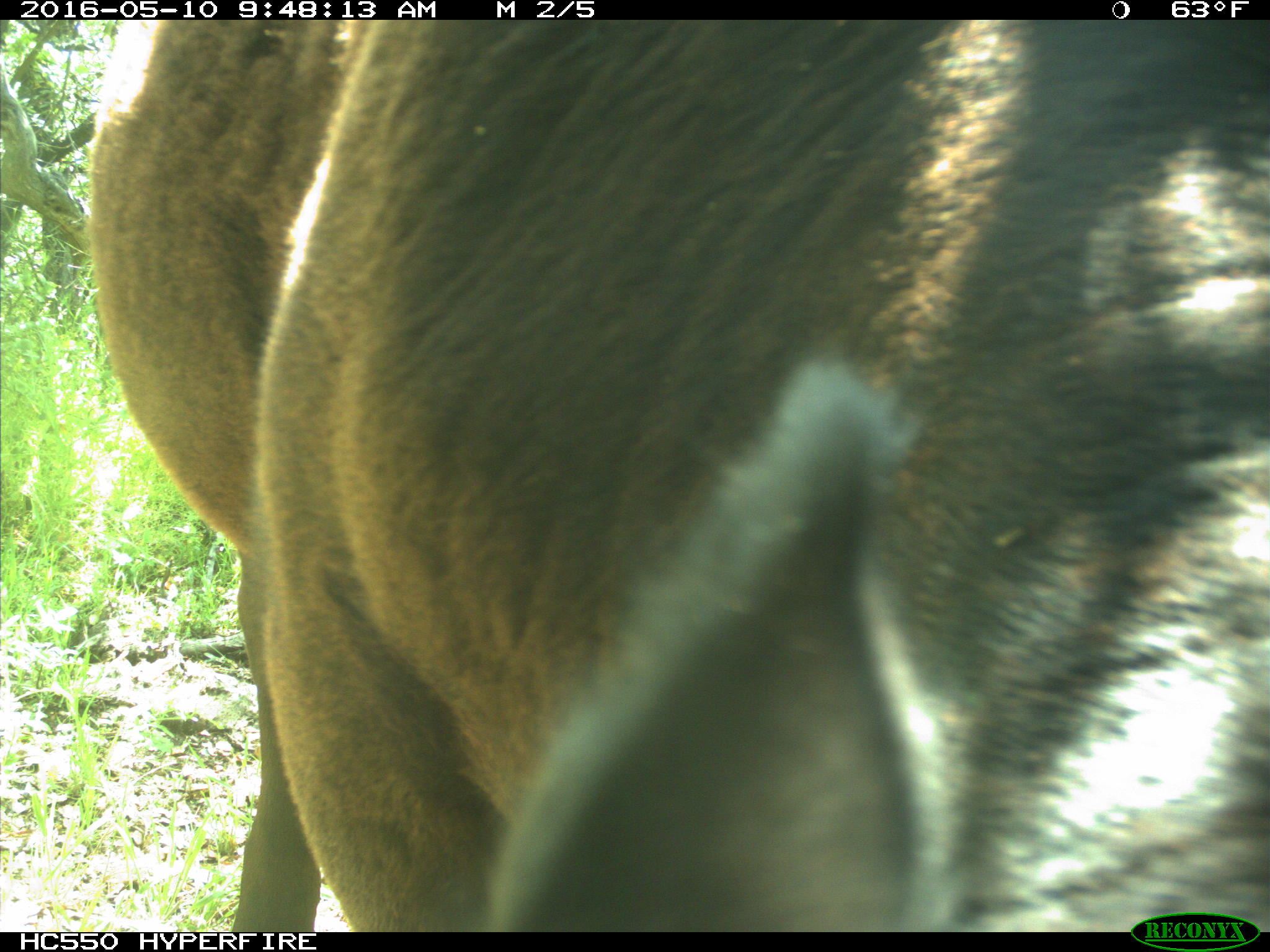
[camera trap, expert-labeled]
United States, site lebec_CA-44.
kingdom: Animalia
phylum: Chordata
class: Mammalia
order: Artiodactyla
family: Bovidae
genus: Bos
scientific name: Bos taurus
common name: domestic cow